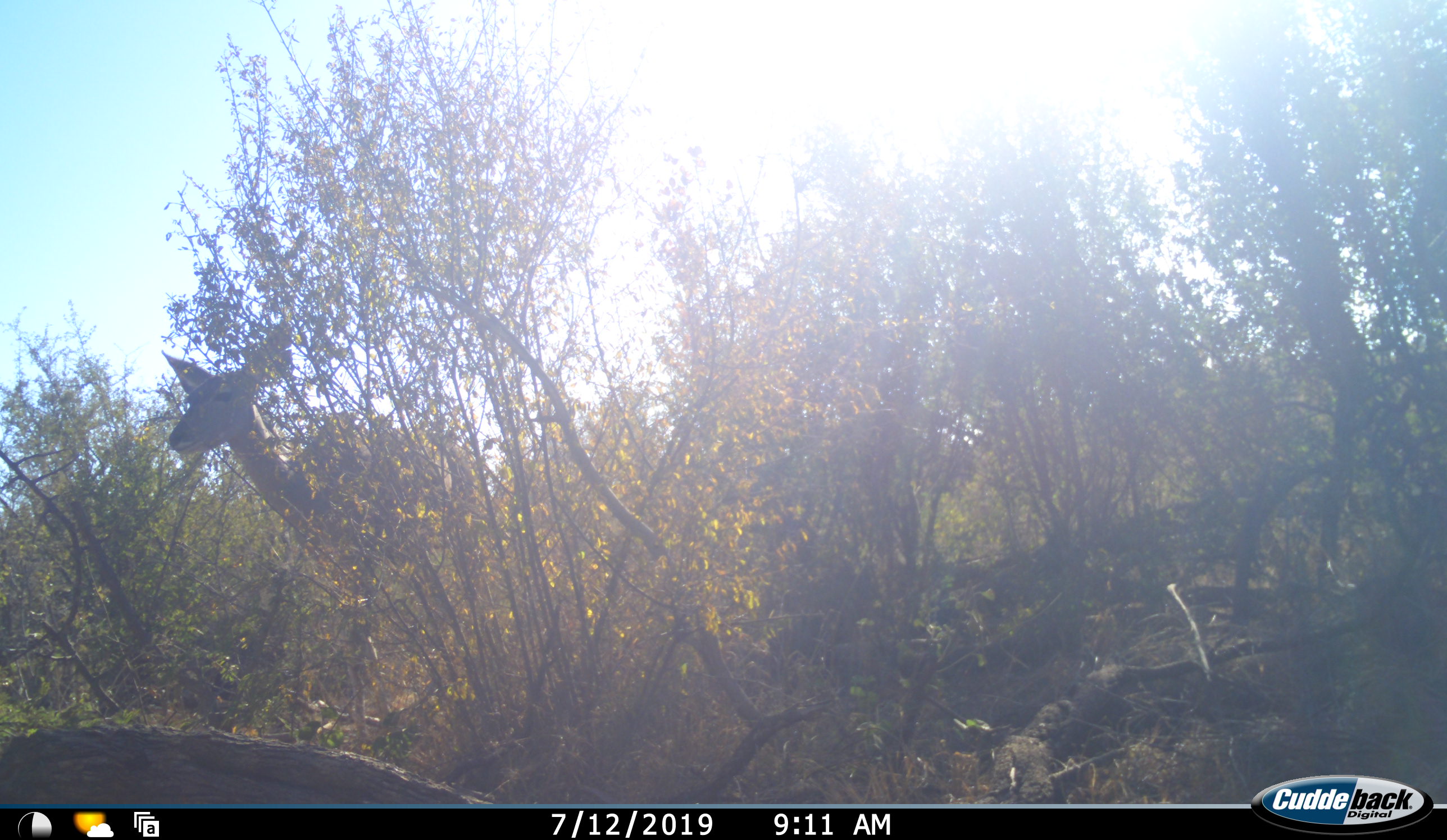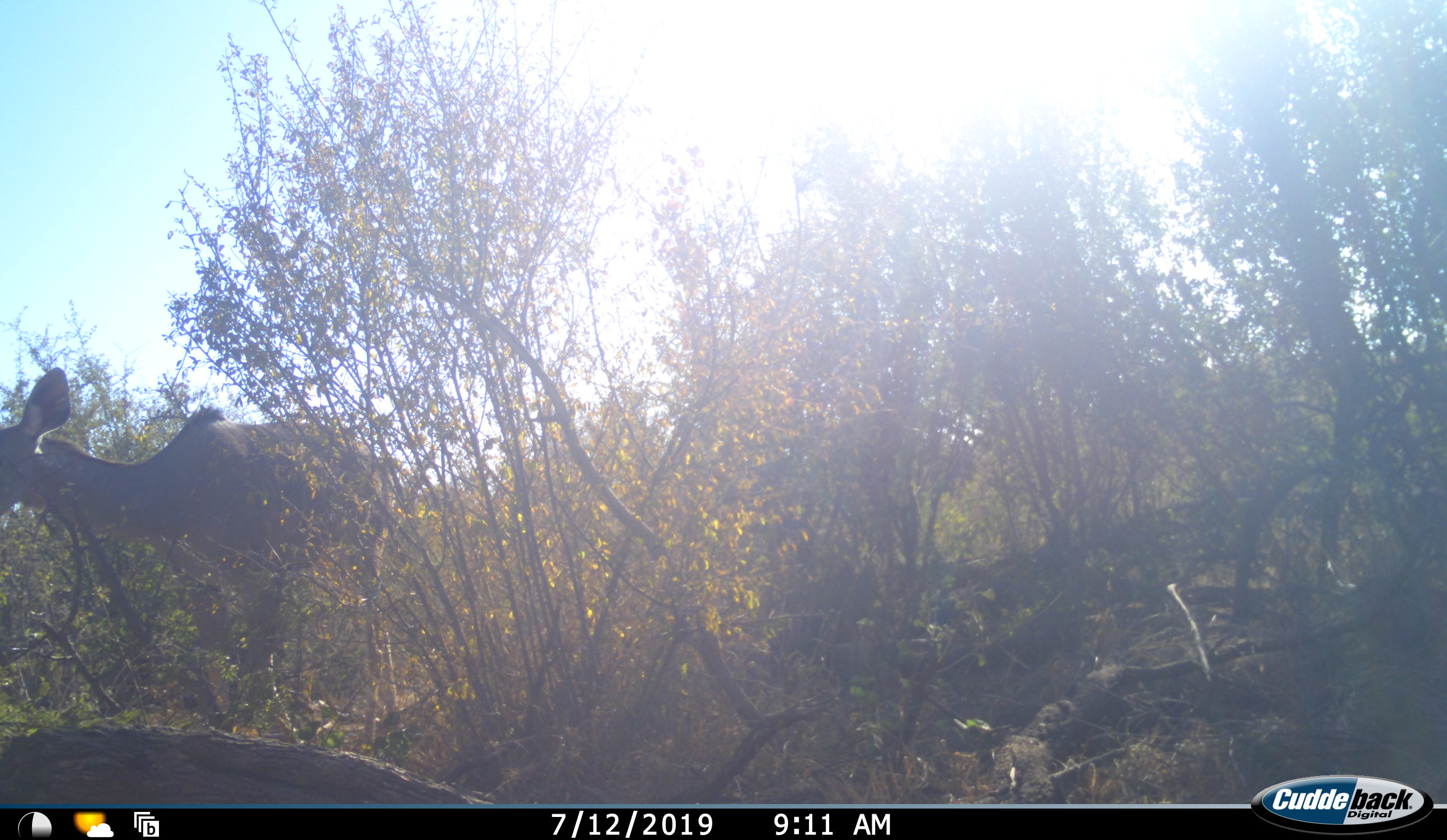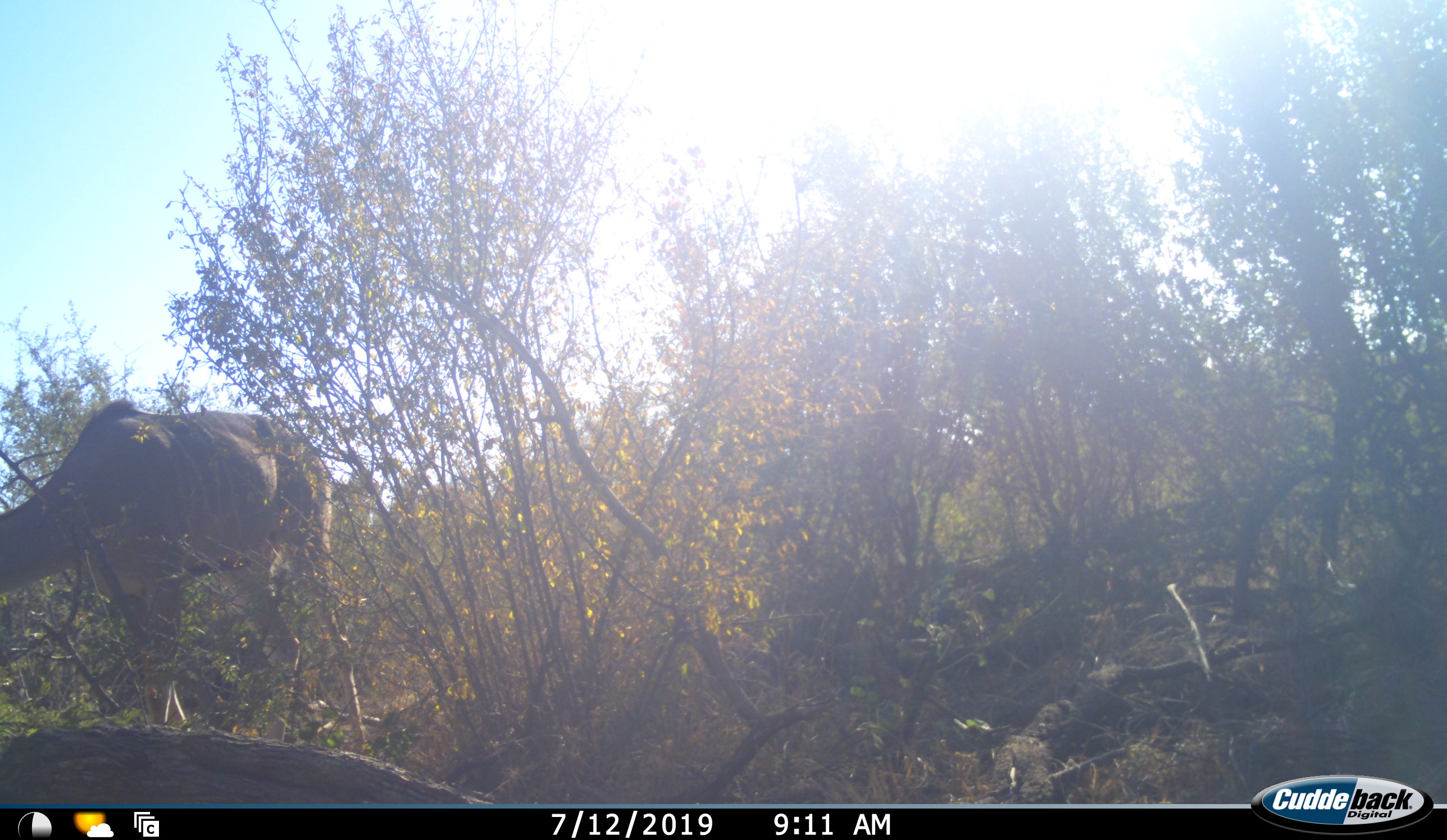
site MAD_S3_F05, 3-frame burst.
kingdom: Animalia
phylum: Chordata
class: Mammalia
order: Artiodactyla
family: Bovidae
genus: Tragelaphus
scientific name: Tragelaphus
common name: kudu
Kudu (Tragelaphus), count 1. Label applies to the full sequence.